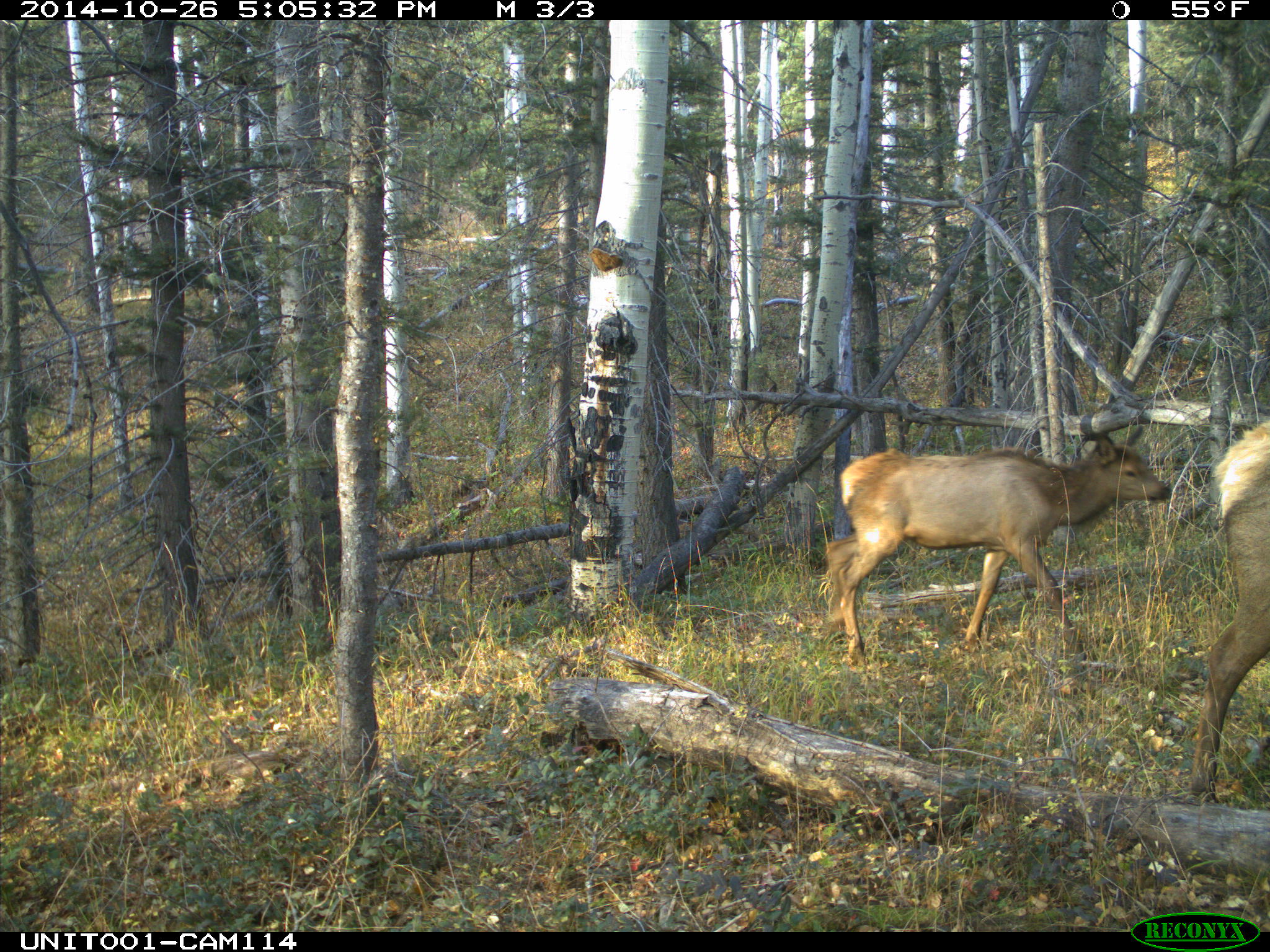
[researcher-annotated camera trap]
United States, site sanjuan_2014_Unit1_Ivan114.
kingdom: Animalia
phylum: Chordata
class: Mammalia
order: Artiodactyla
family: Cervidae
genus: Cervus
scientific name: Cervus elaphus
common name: red deer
Cervus elaphus (red deer).